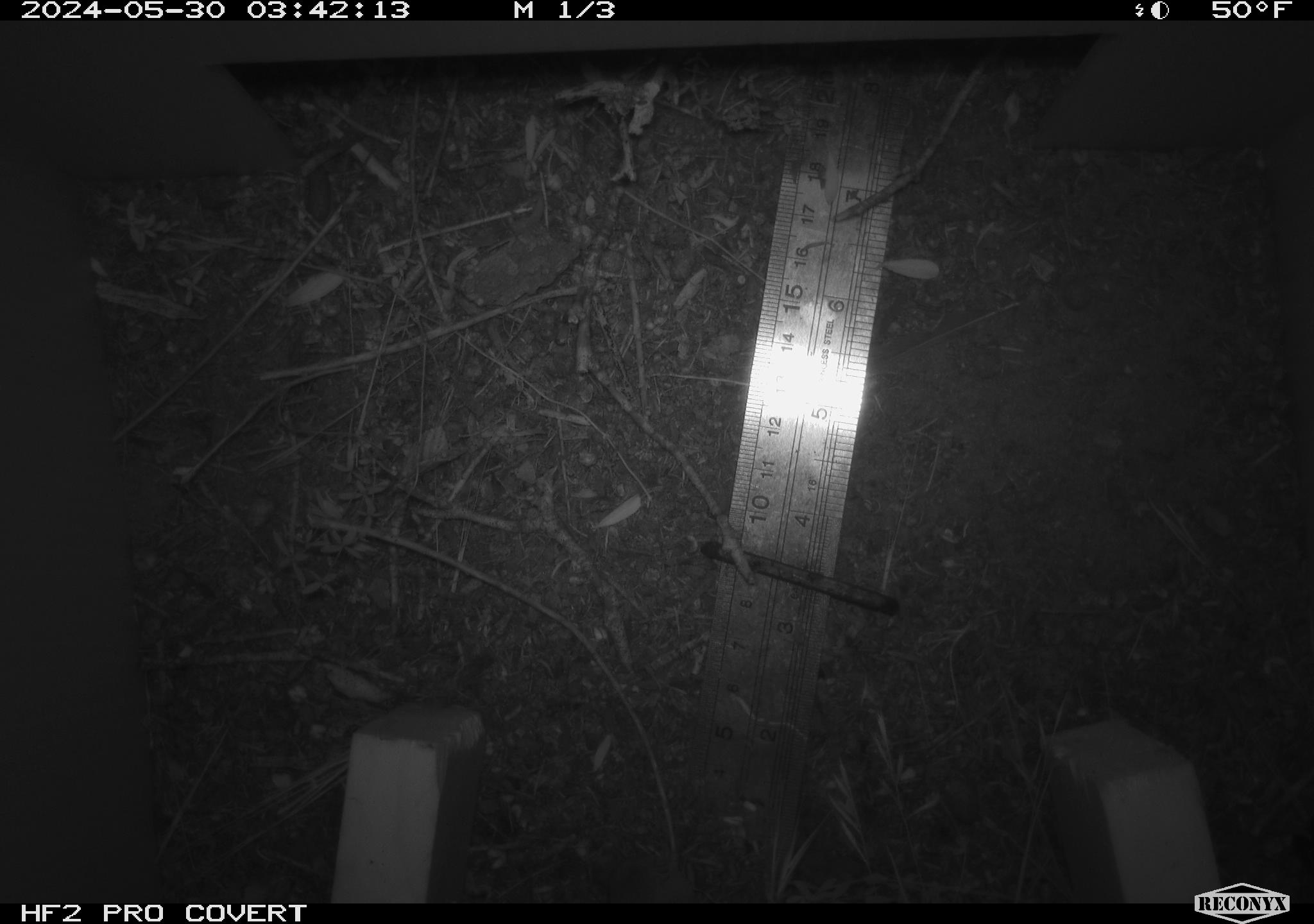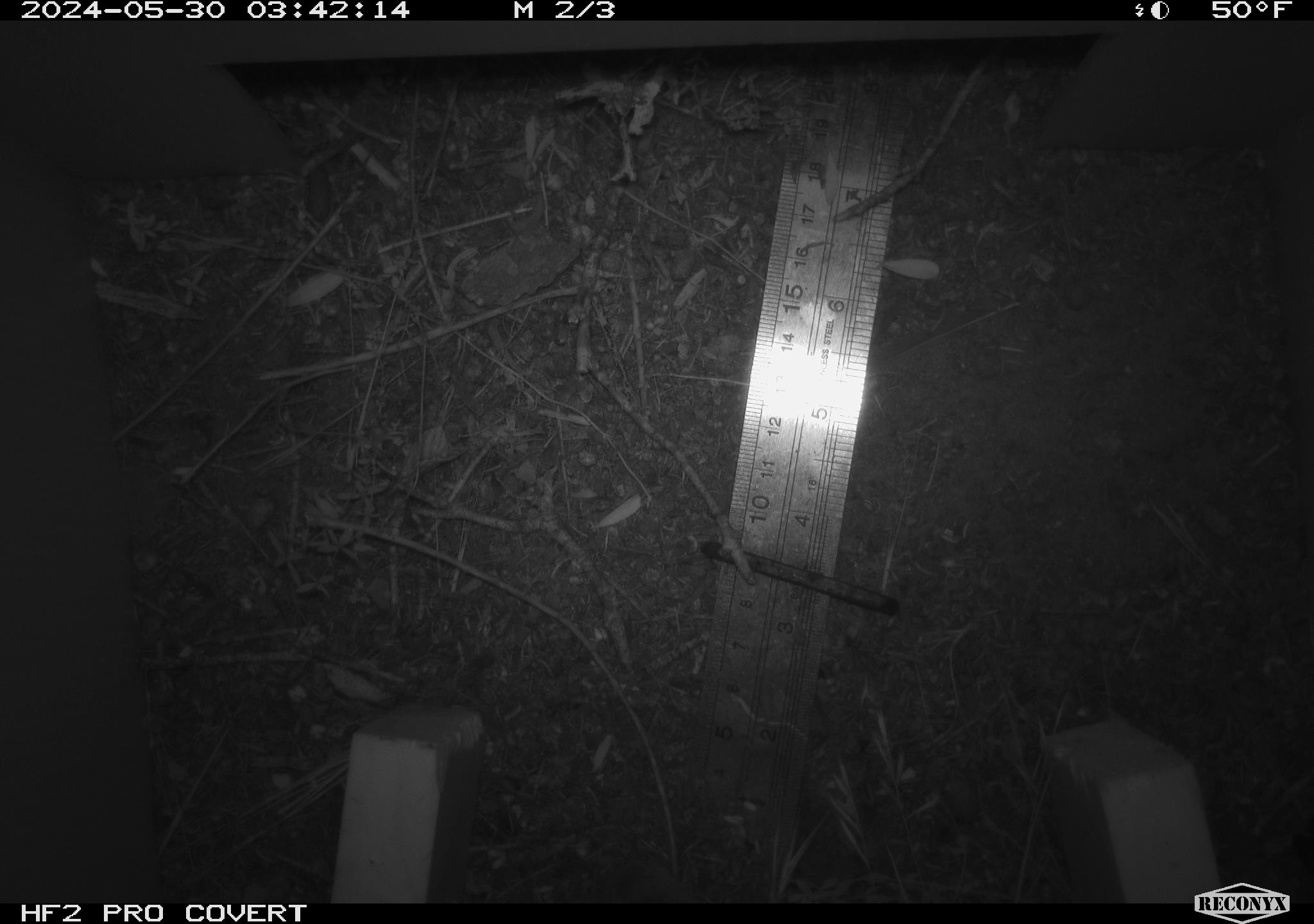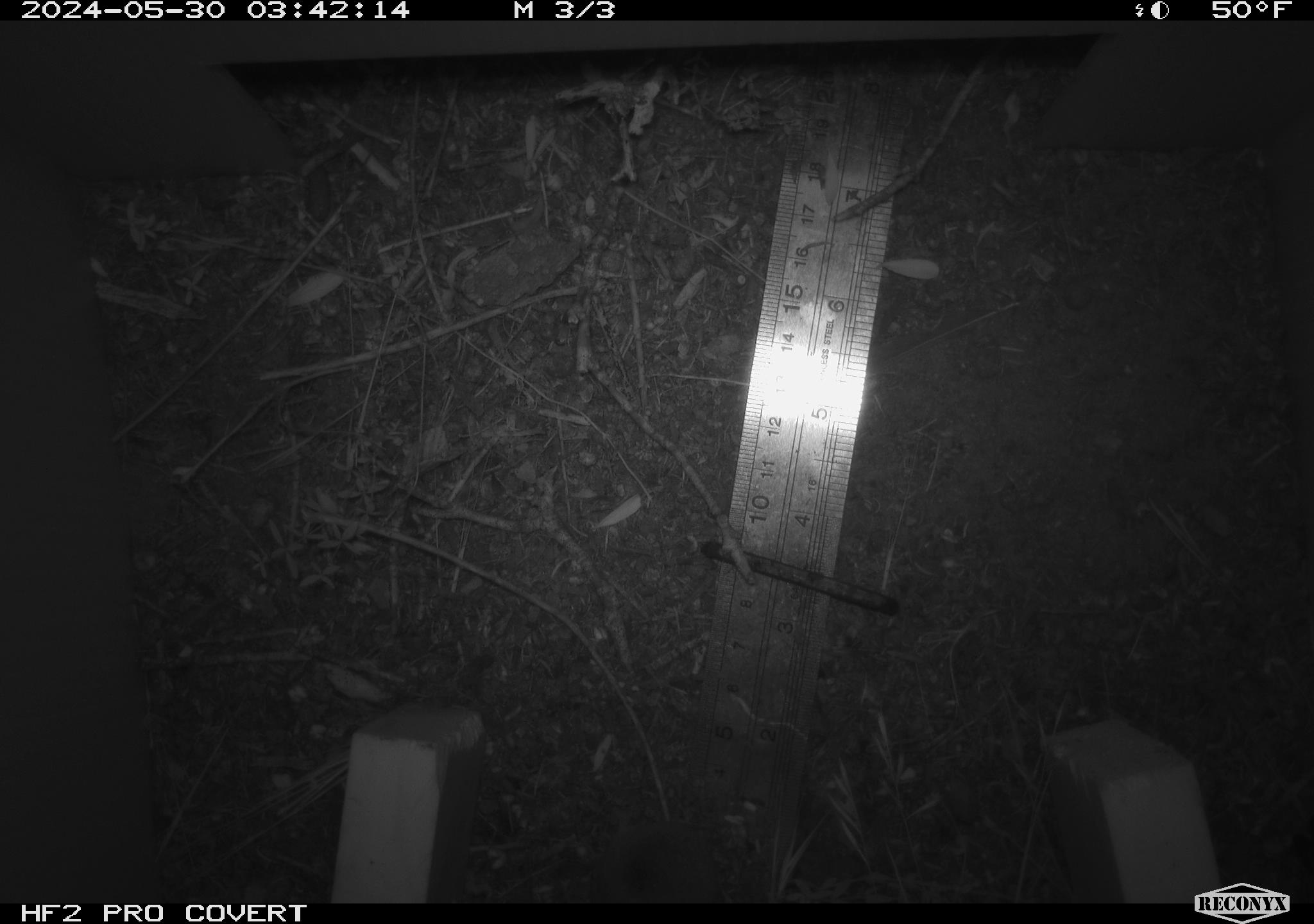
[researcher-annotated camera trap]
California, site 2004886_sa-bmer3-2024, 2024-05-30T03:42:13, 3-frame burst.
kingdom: Animalia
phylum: Chordata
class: Mammalia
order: Rodentia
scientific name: Rodentia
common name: mouse species